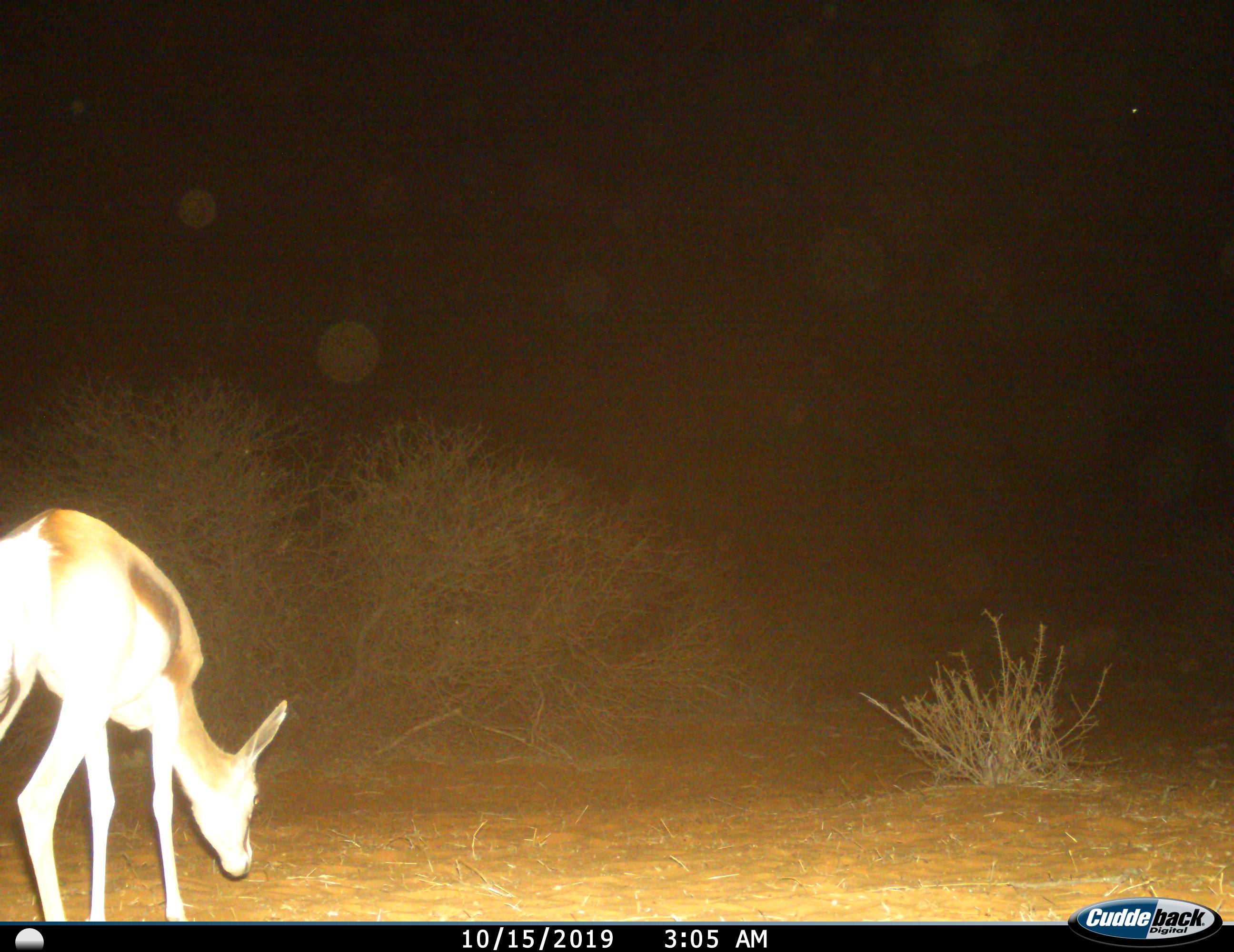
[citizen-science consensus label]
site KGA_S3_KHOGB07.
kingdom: Animalia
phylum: Chordata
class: Mammalia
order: Artiodactyla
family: Bovidae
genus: Antidorcas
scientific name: Antidorcas marsupialis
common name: springbok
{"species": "springbok (Antidorcas marsupialis)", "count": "1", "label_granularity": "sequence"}